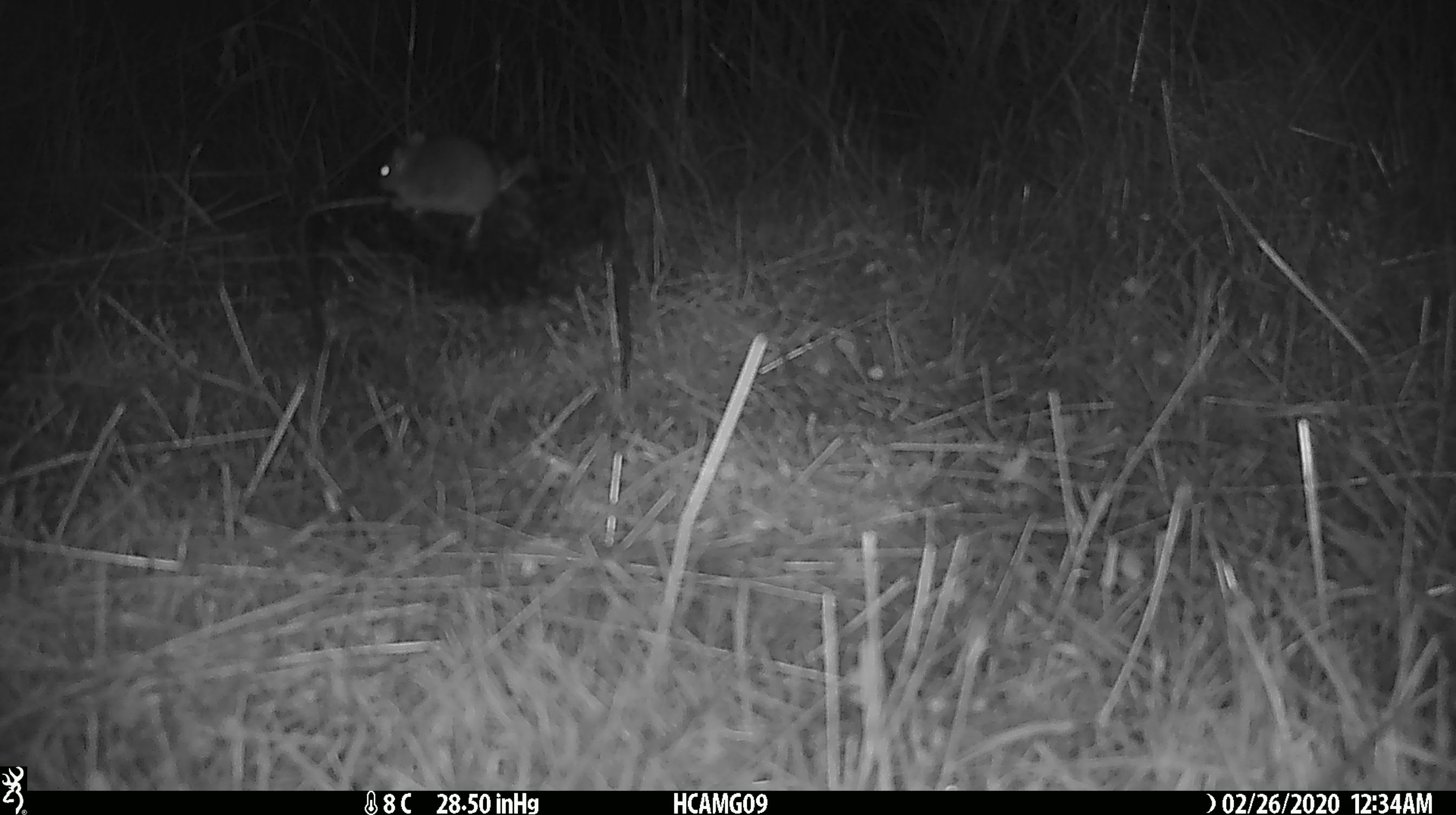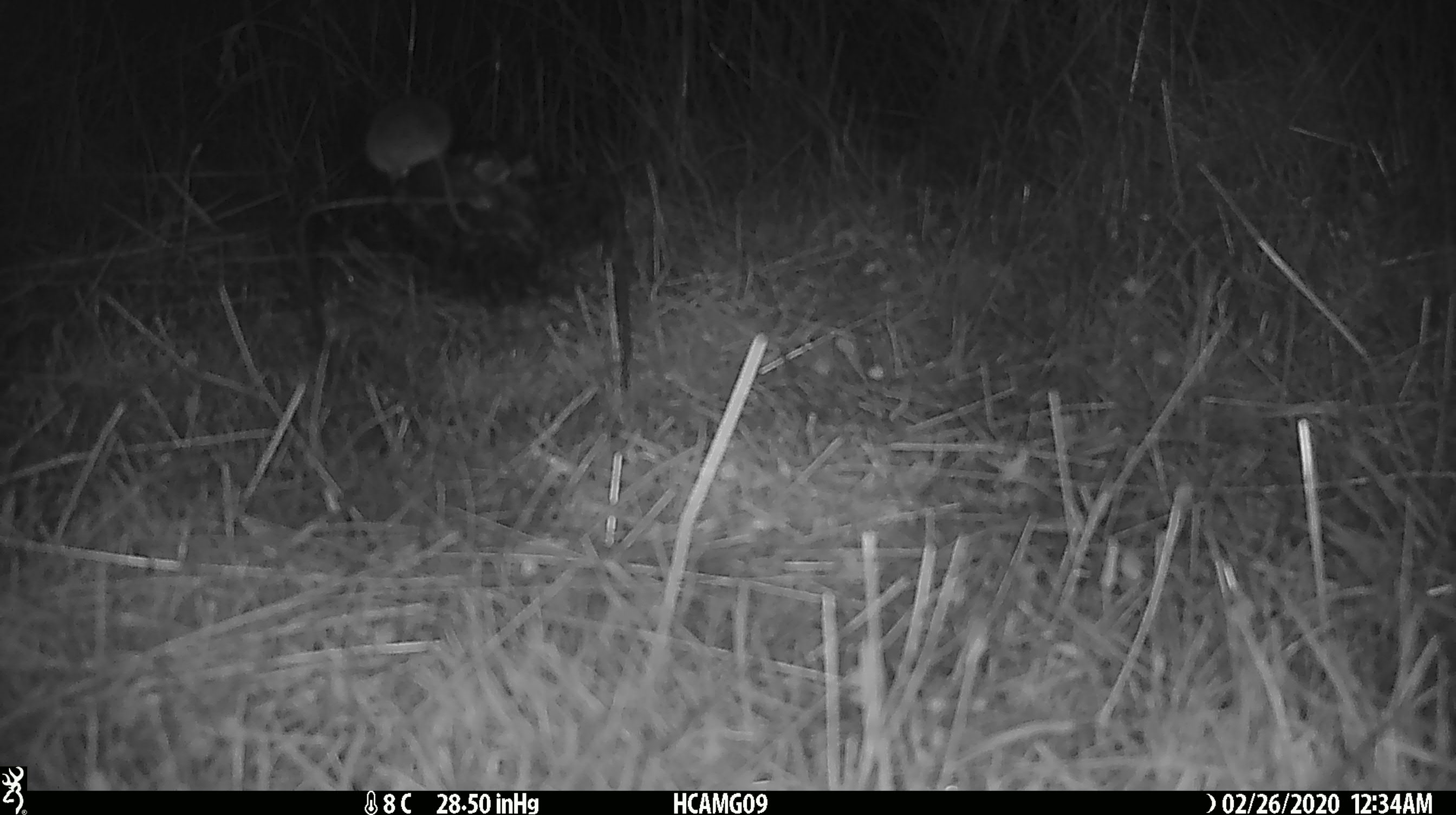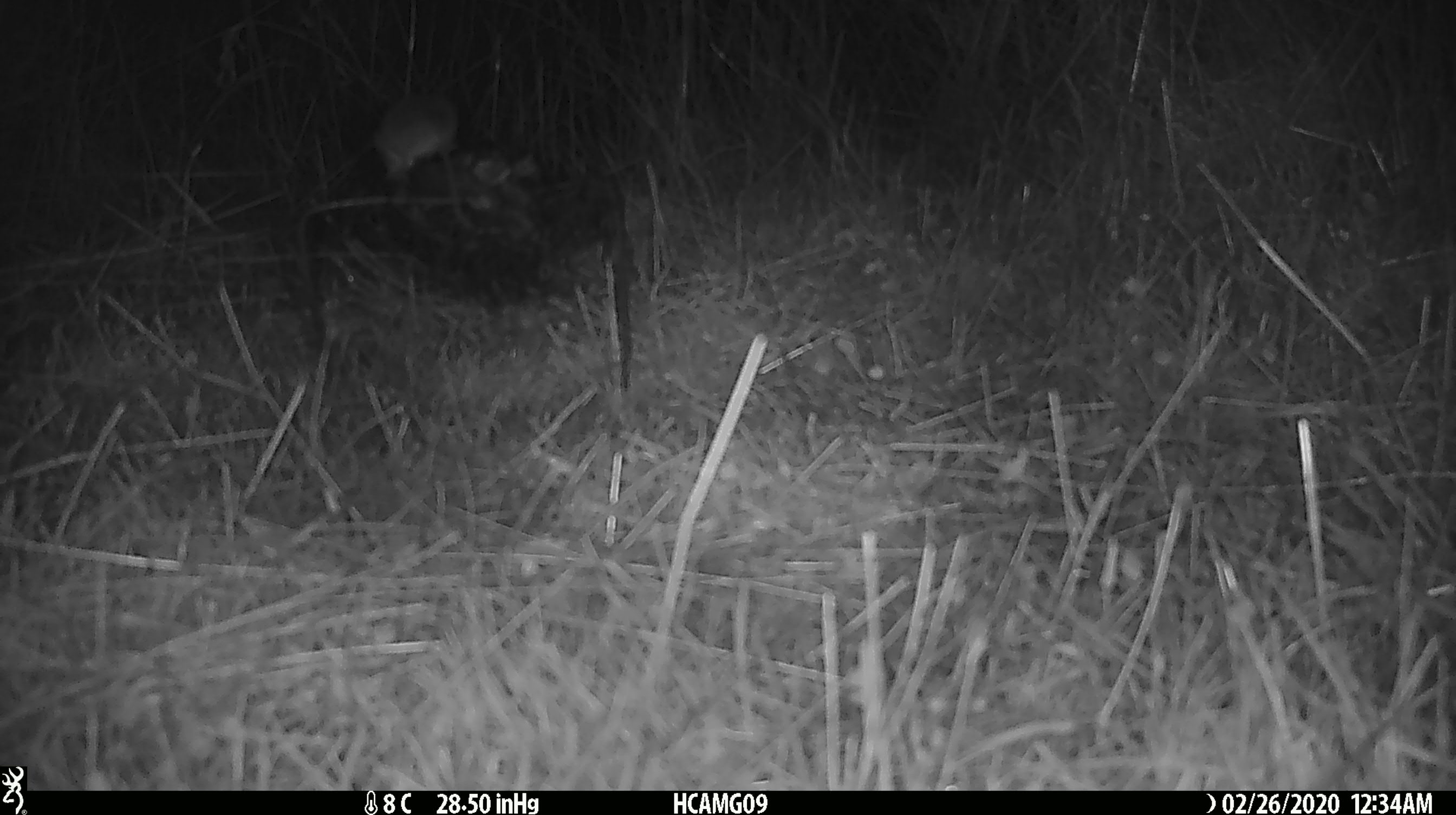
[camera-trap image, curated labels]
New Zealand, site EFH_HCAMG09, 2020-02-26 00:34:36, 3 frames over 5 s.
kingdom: Animalia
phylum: Chordata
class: Mammalia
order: Rodentia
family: Muridae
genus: Mus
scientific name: Mus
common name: mouse